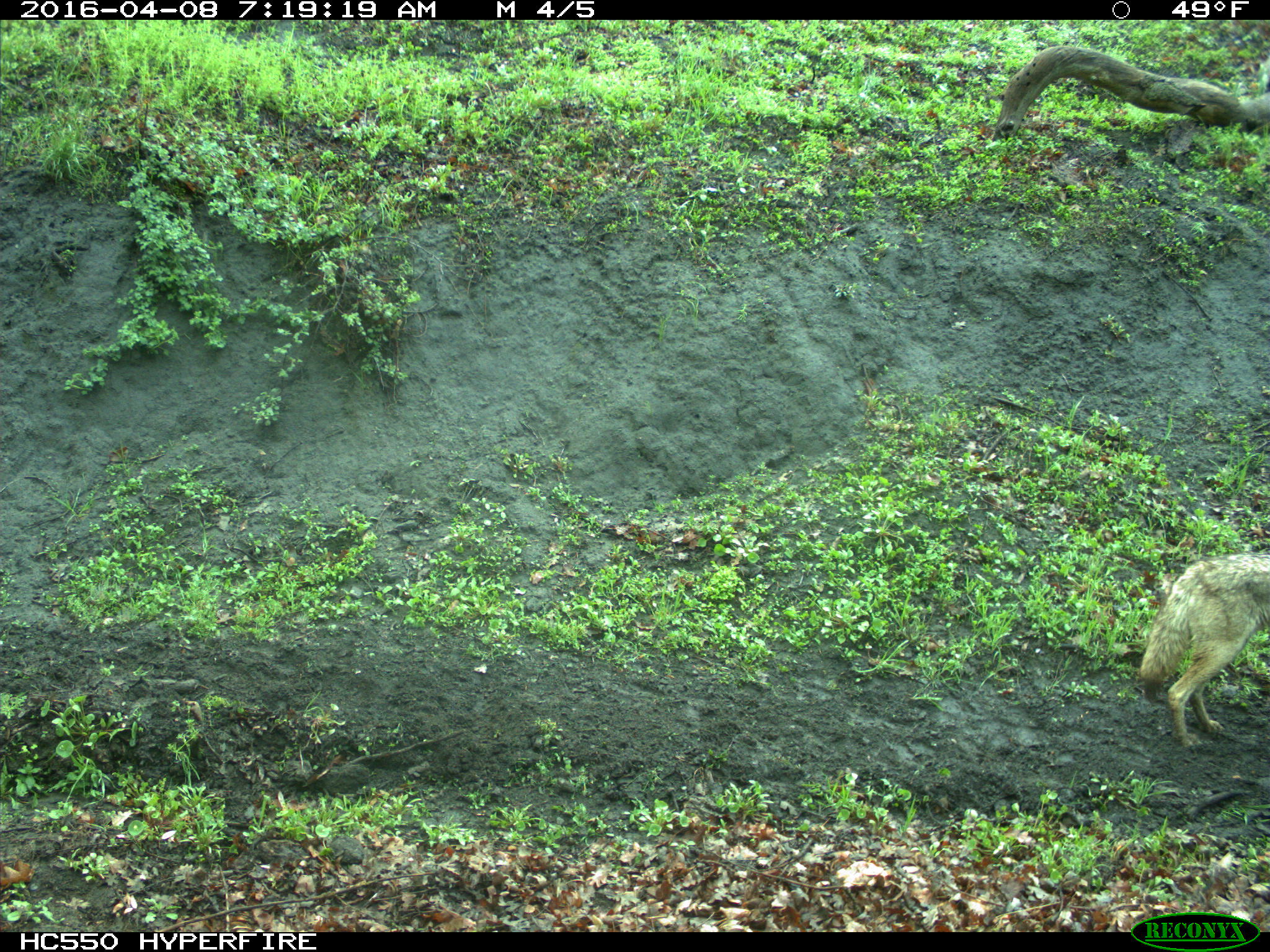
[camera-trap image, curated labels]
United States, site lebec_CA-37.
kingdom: Animalia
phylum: Chordata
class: Mammalia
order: Carnivora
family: Canidae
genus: Canis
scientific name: Canis latrans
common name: coyote